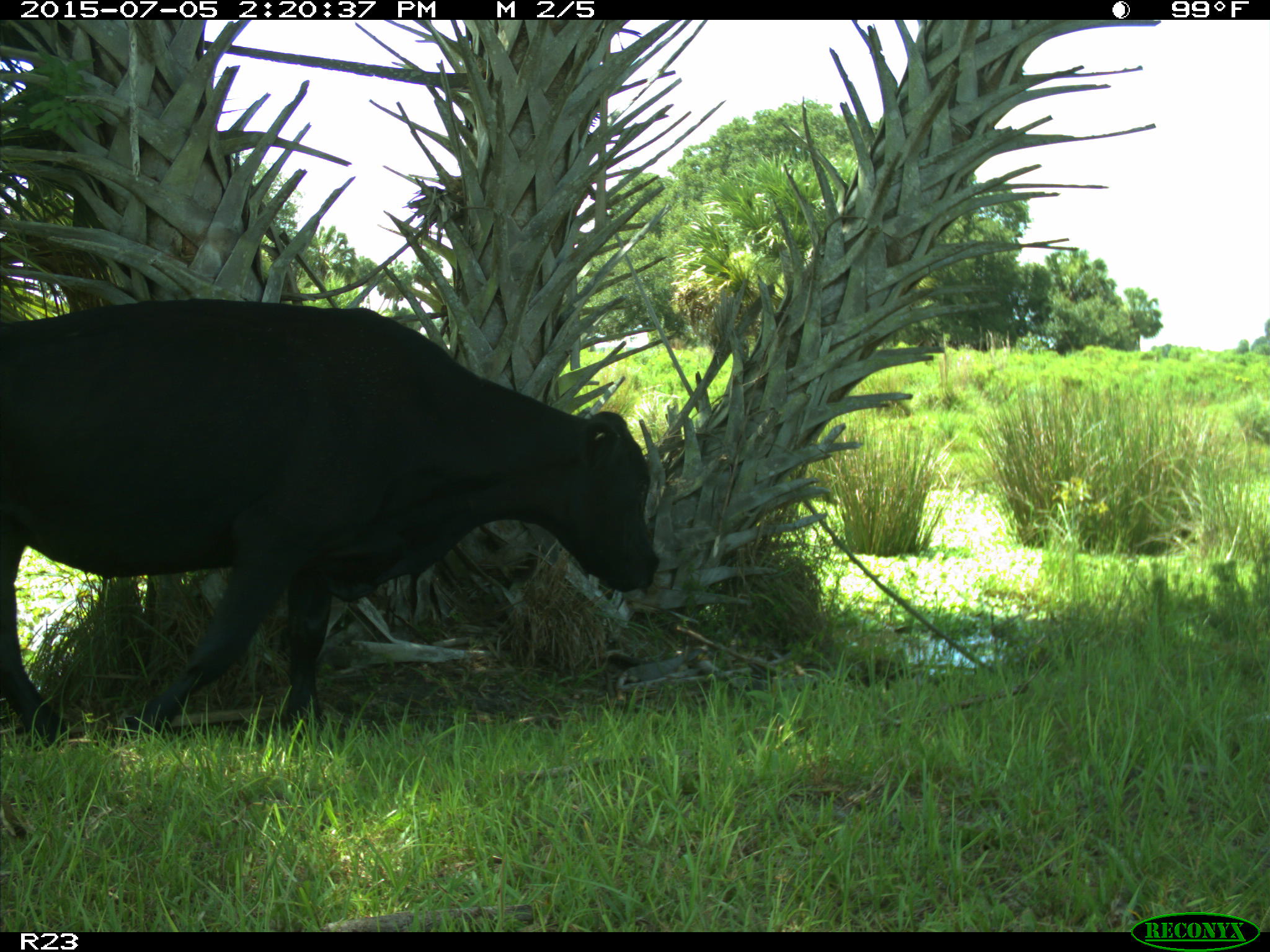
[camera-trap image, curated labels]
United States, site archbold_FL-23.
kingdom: Animalia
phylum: Chordata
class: Mammalia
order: Artiodactyla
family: Bovidae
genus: Bos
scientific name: Bos taurus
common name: domestic cow